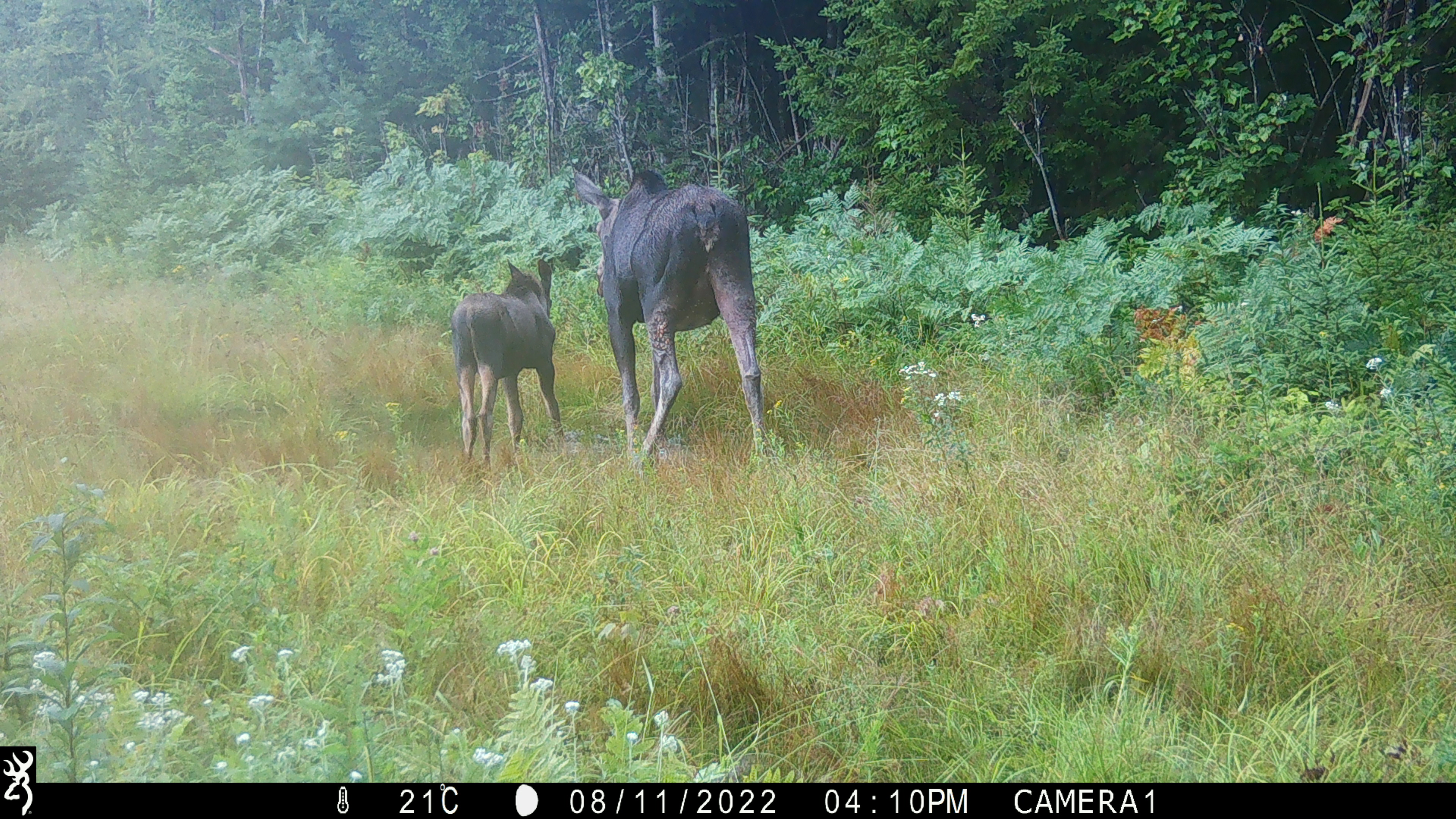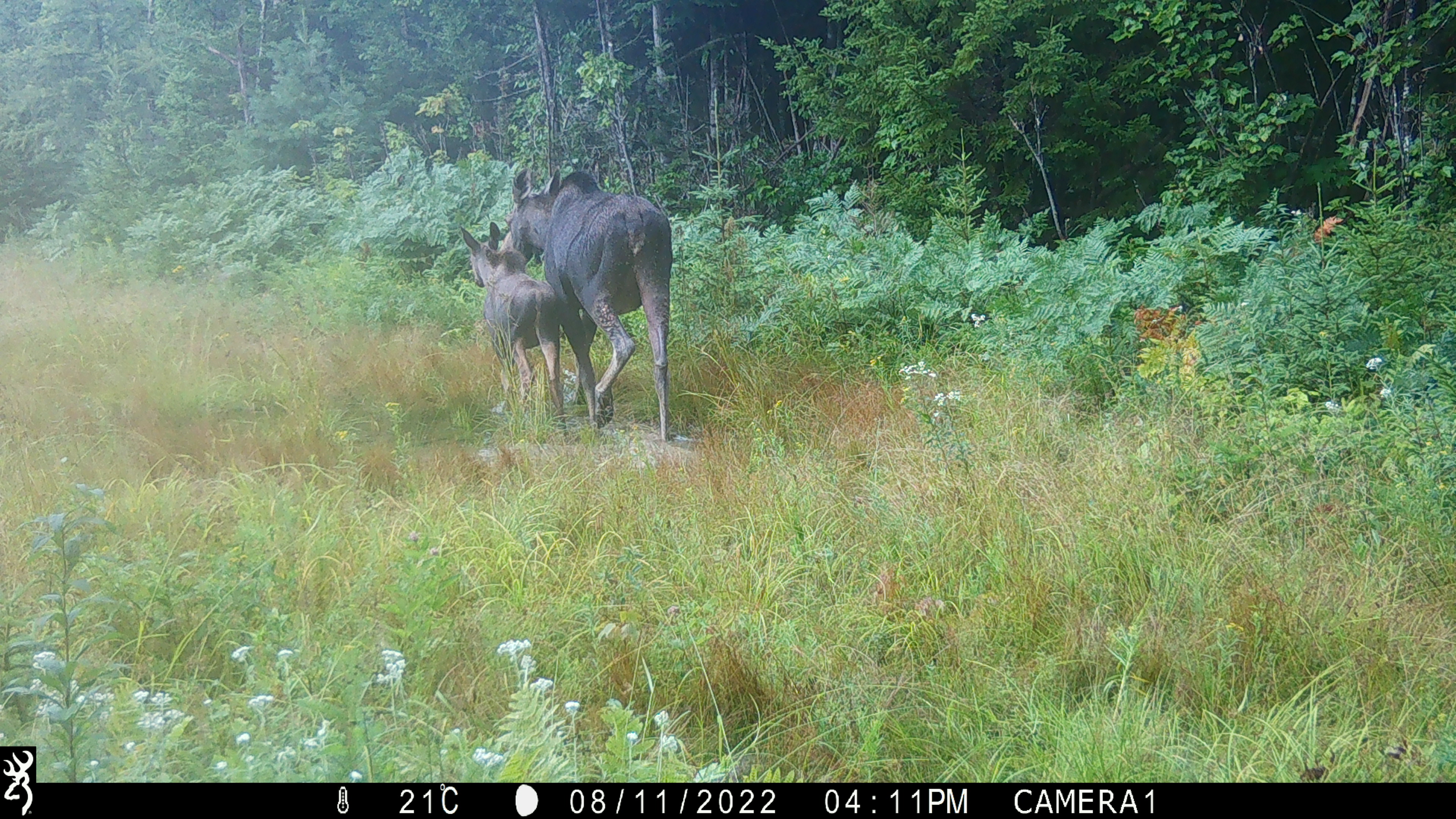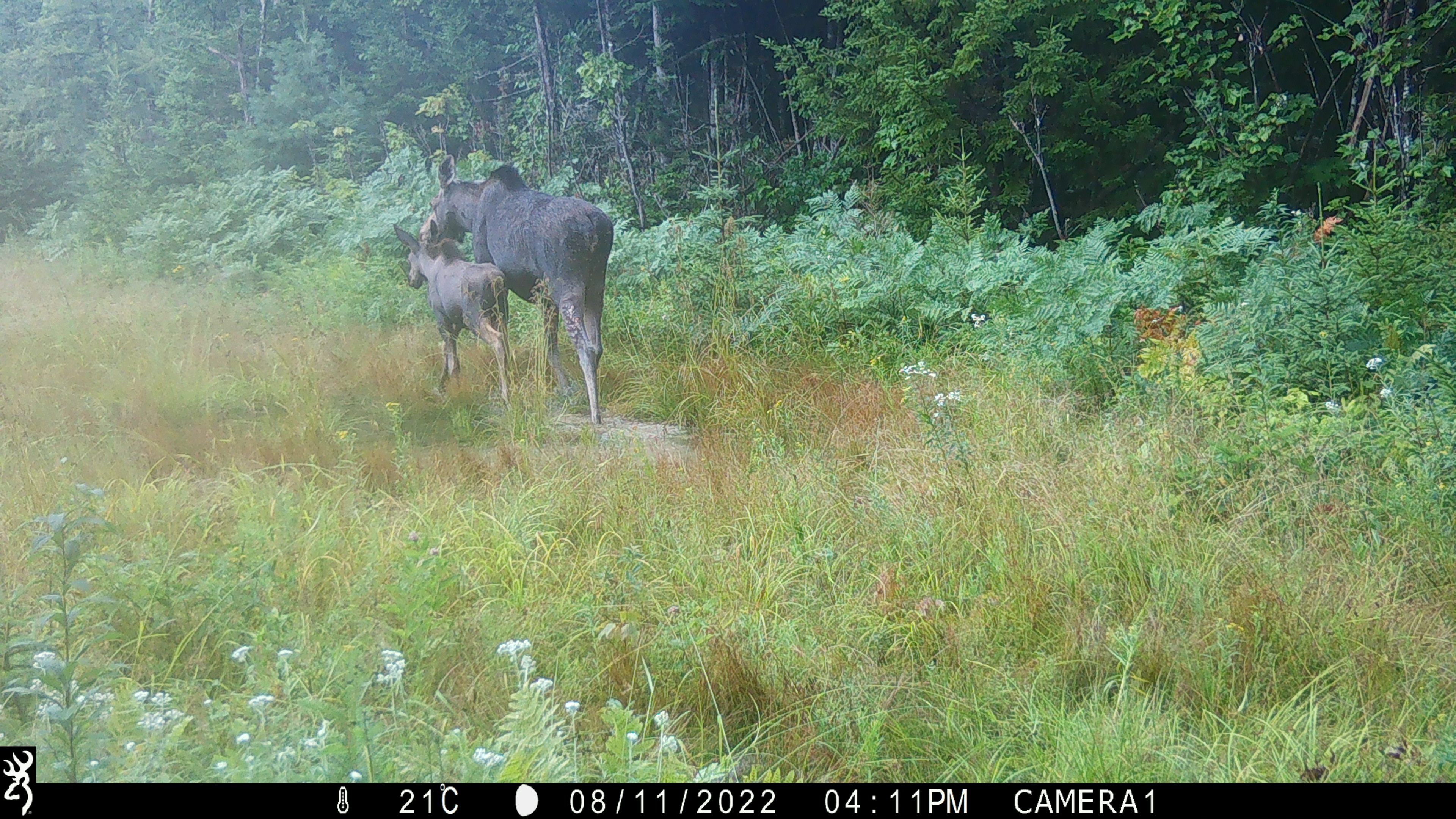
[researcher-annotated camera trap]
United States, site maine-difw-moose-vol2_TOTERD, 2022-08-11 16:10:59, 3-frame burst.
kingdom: Animalia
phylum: Chordata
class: Mammalia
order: Artiodactyla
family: Cervidae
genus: Alces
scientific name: Alces alces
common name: moose